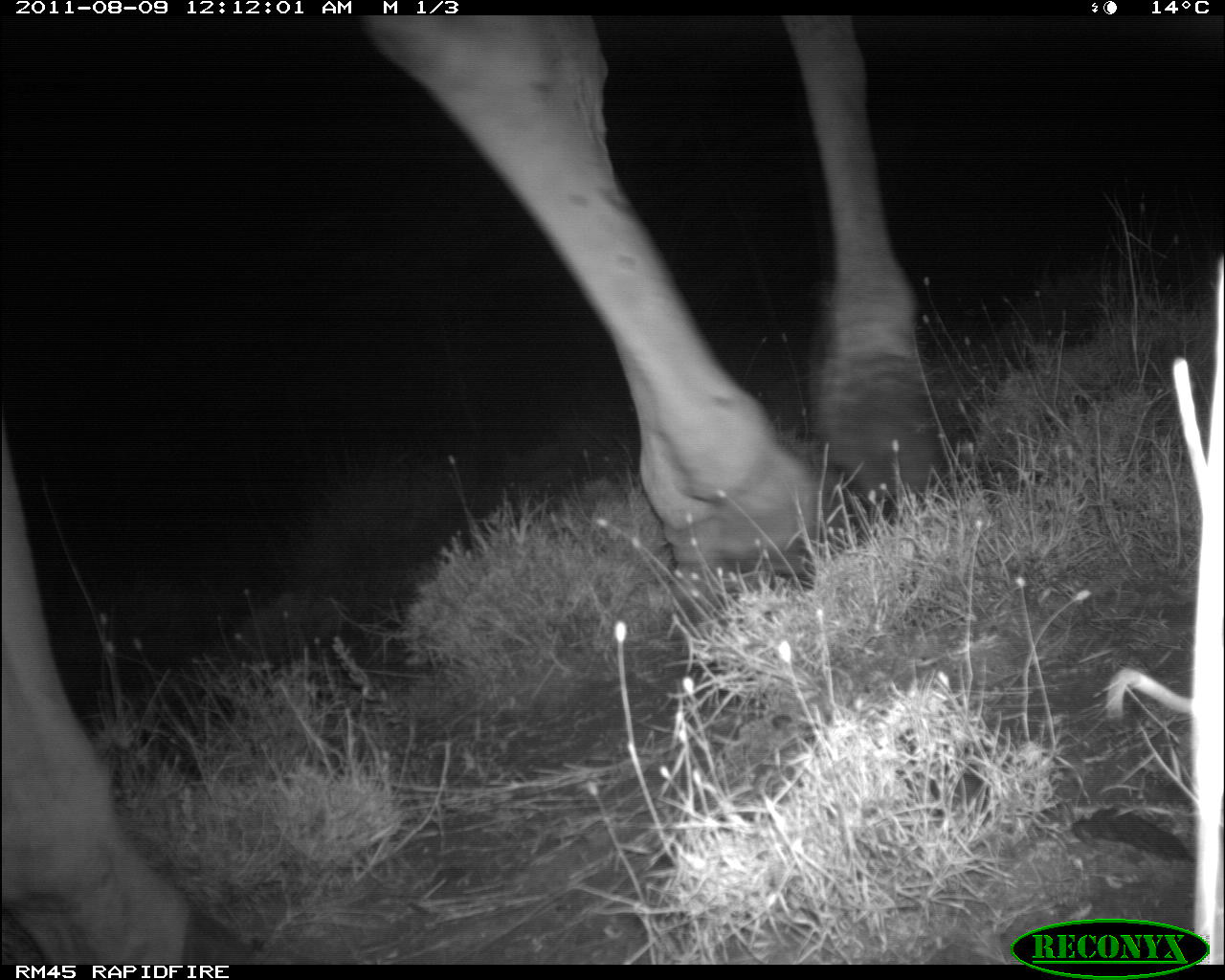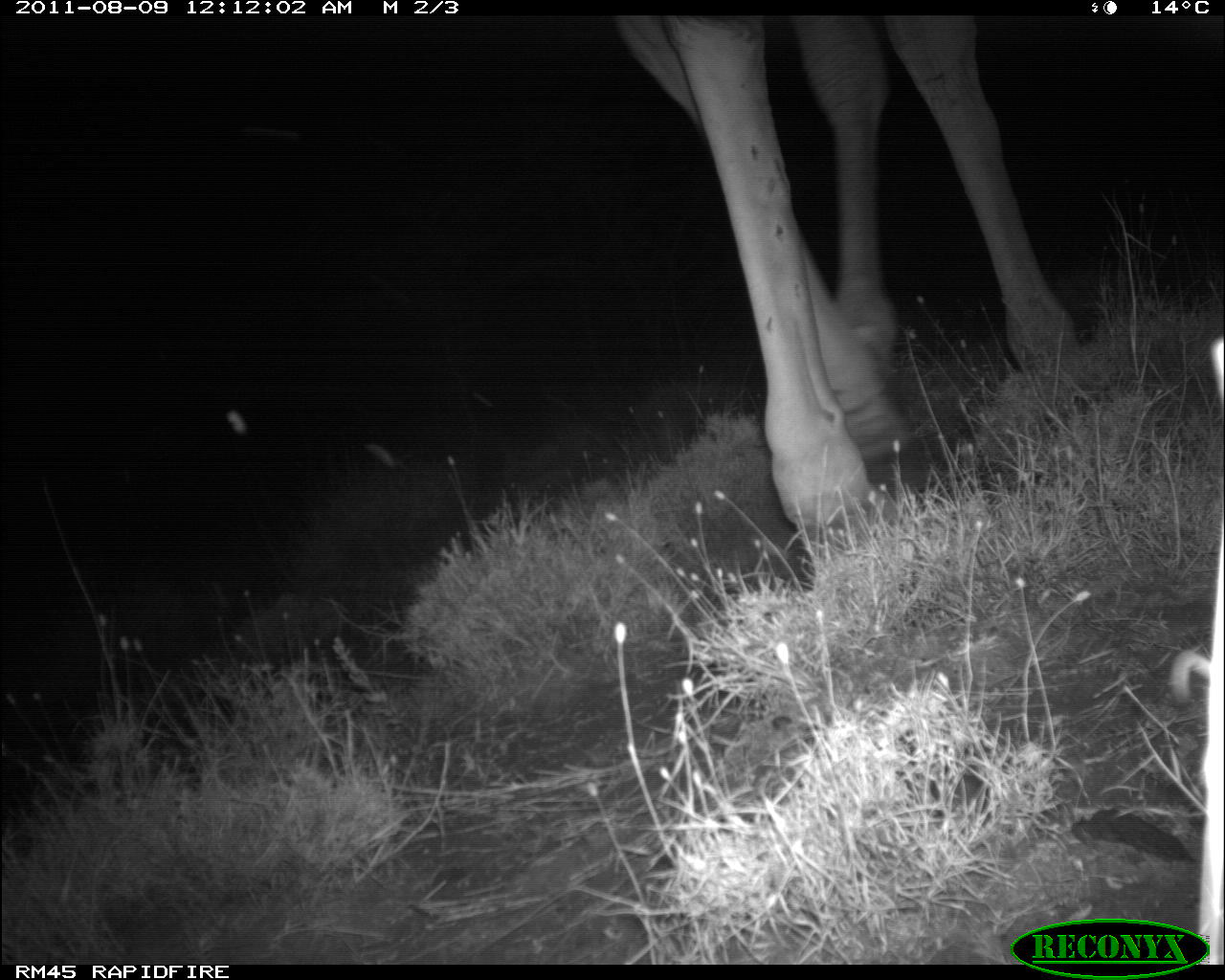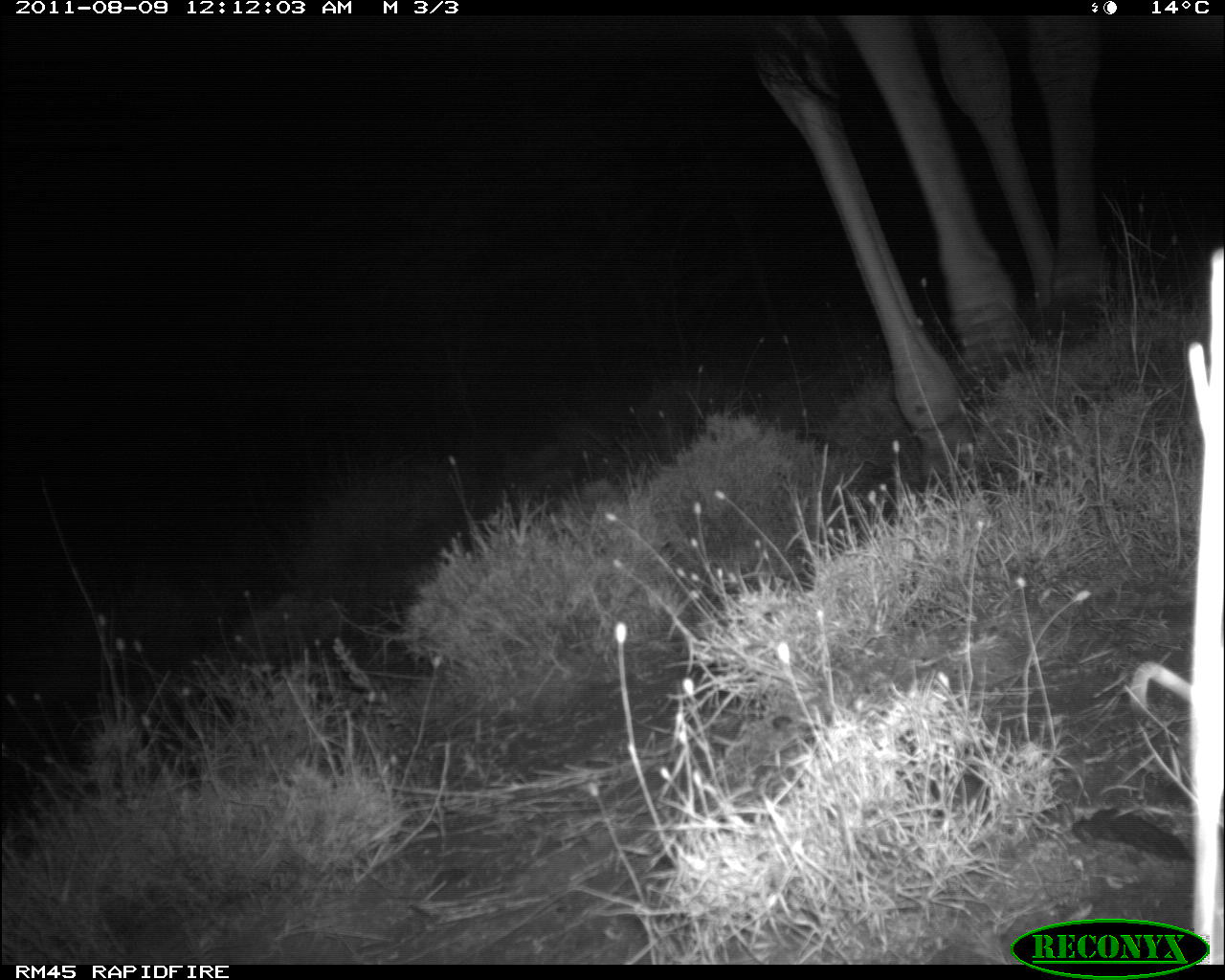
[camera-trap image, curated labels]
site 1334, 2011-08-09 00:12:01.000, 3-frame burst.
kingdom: Animalia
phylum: Chordata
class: Mammalia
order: Artiodactyla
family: Giraffidae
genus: Giraffa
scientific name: Giraffa camelopardalis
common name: giraffe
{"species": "Giraffa camelopardalis (giraffe)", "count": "1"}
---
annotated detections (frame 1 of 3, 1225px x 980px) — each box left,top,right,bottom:
giraffa camelopardalis: 0,14,954,962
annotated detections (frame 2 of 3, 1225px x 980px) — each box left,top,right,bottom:
giraffa camelopardalis: 617,11,1083,555; 1173,333,1225,963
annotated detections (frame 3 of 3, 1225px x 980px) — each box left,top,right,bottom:
giraffa camelopardalis: 710,14,1109,471